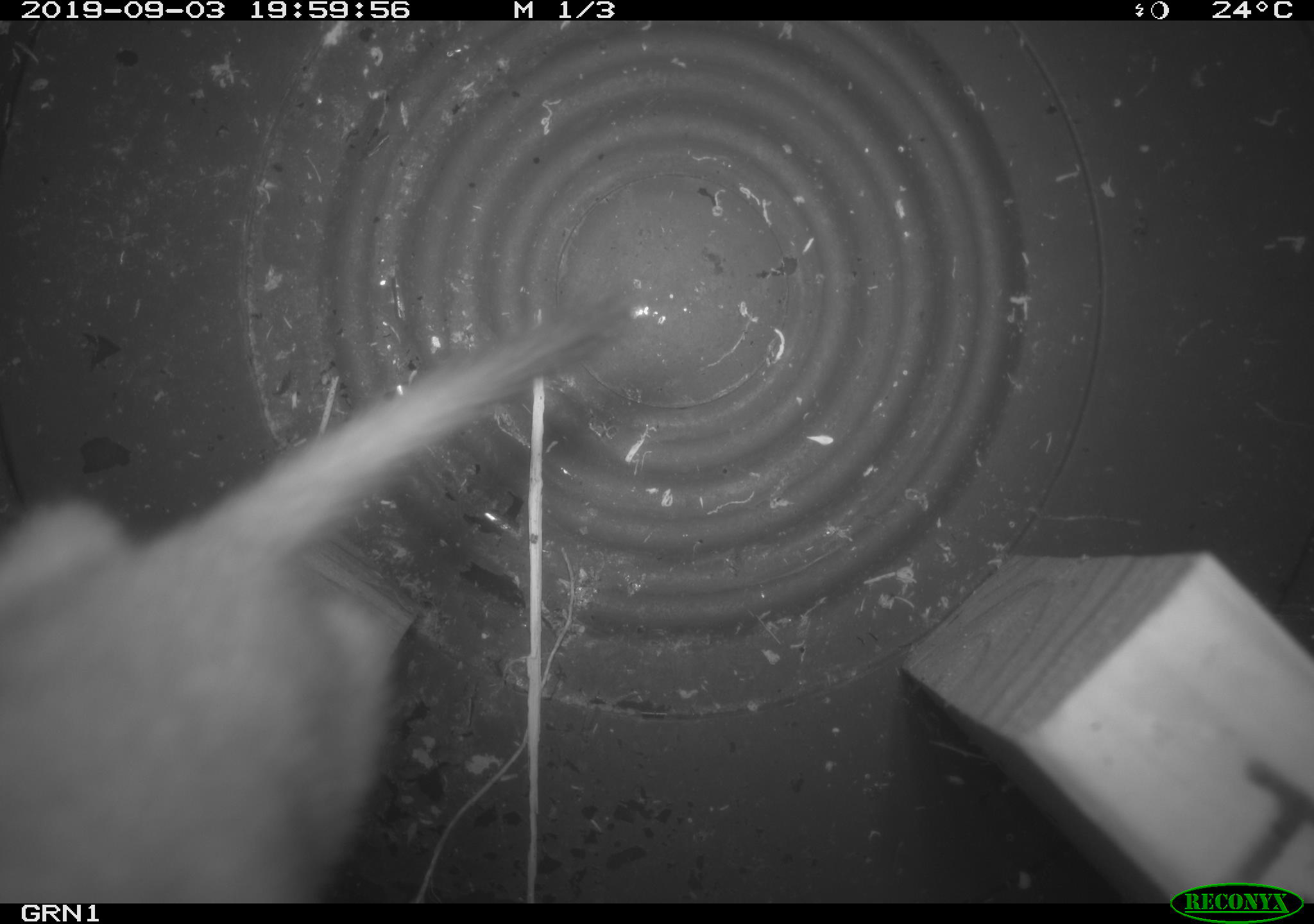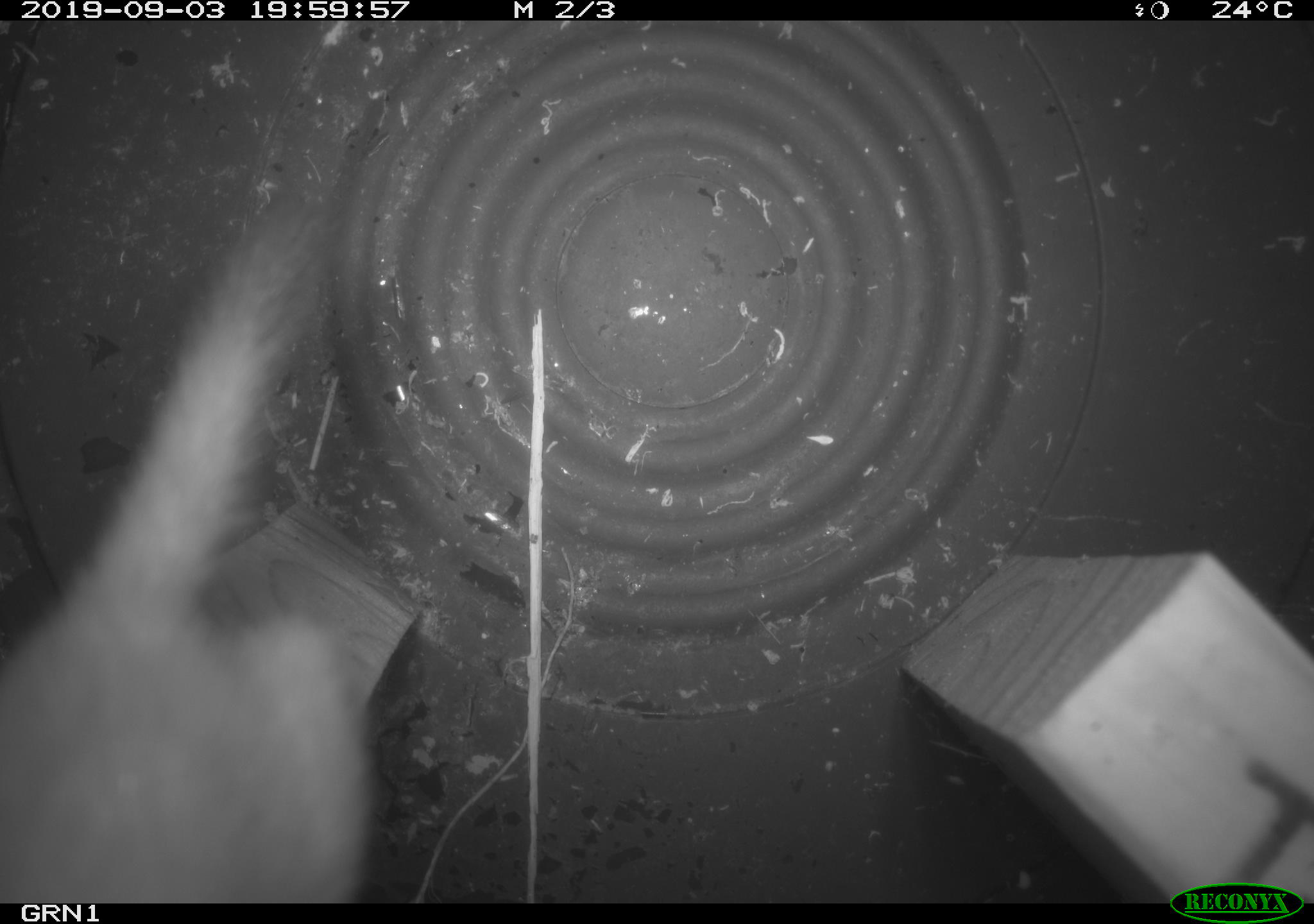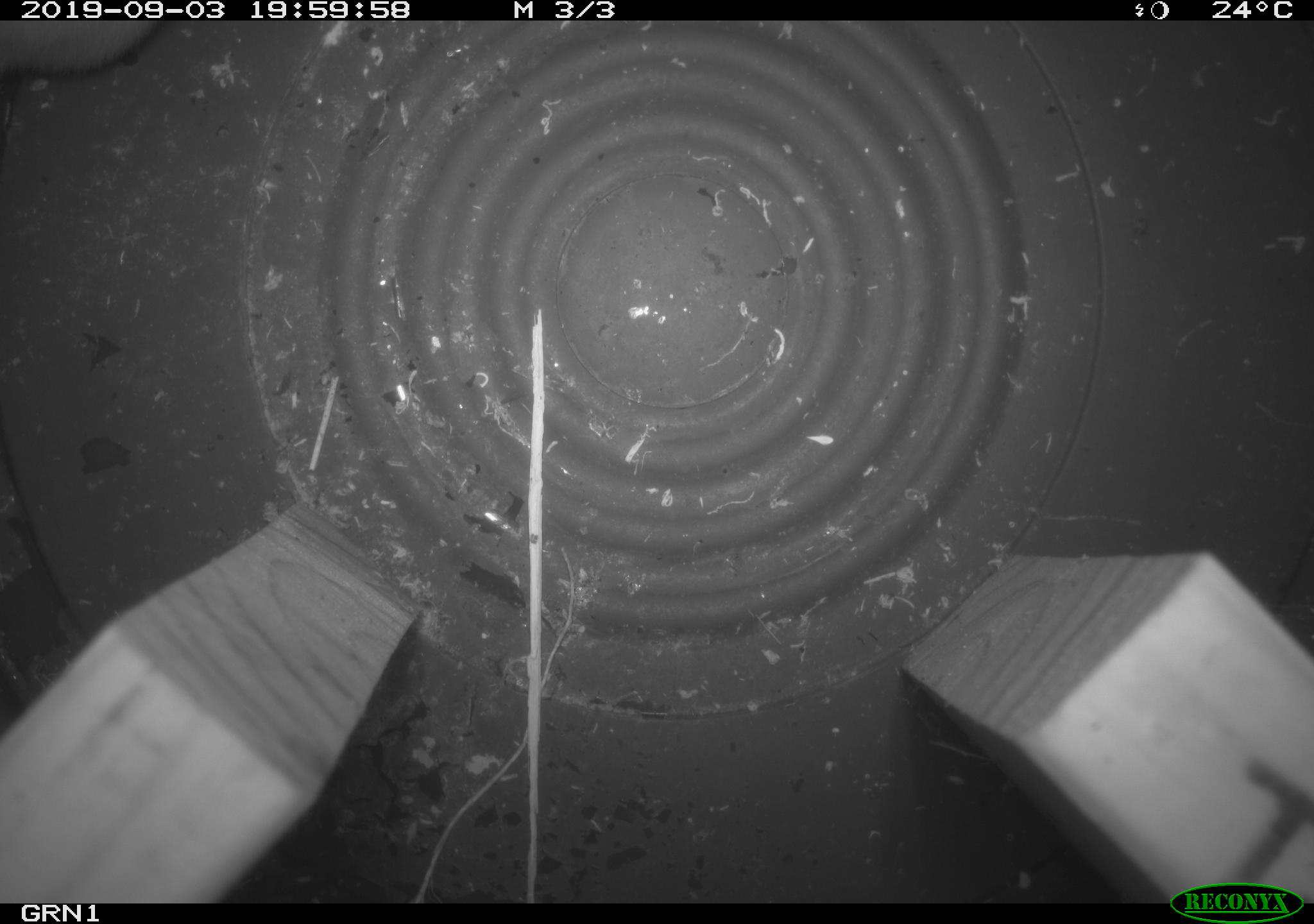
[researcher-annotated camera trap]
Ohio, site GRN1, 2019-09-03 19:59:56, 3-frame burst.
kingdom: Animalia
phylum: Chordata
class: Mammalia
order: Carnivora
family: Mustelidae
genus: Neogale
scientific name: Neogale frenata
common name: long-tailed weasel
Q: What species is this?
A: Long-tailed weasel (Neogale frenata).